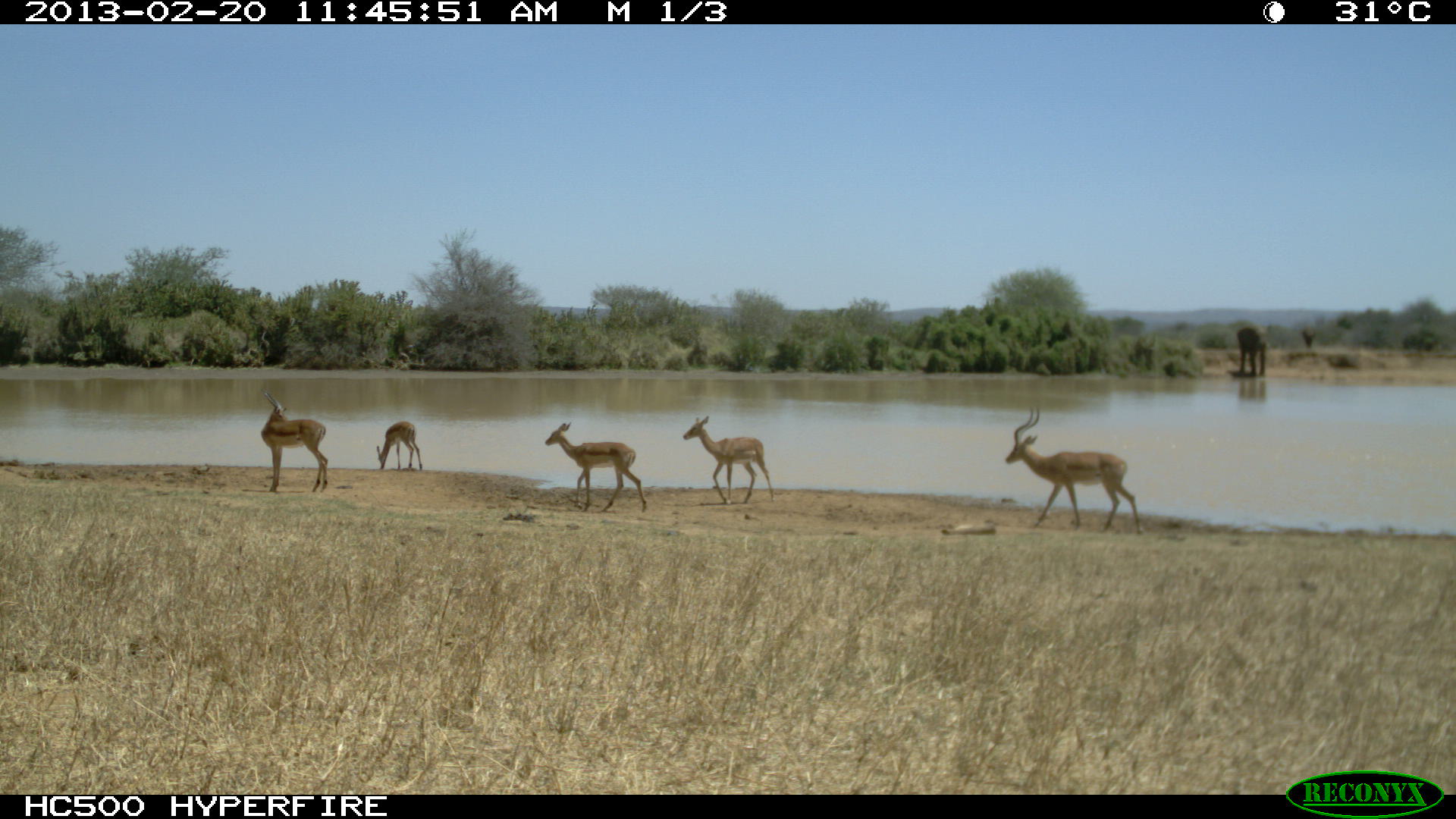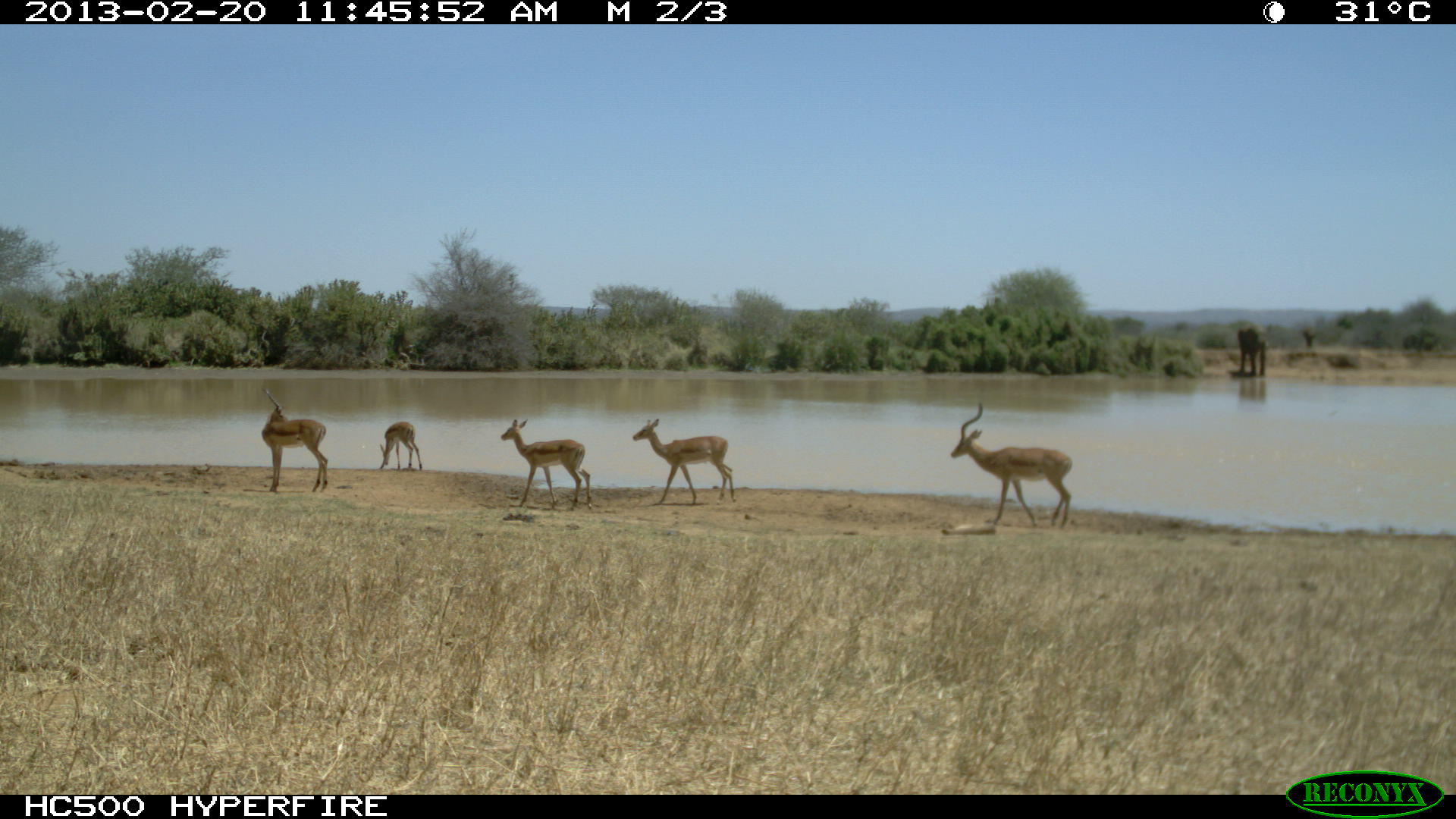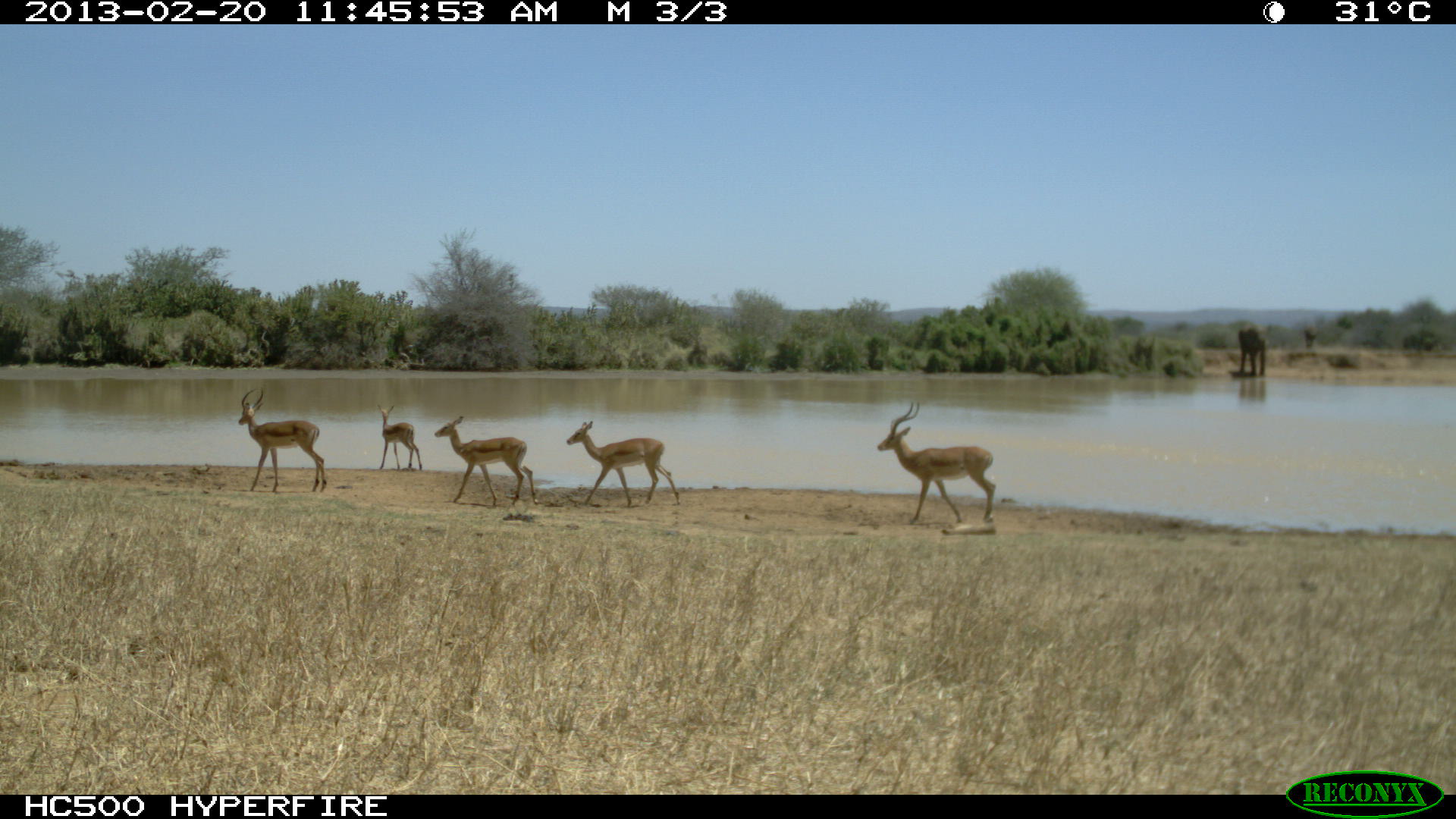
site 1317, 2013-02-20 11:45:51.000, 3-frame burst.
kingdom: Animalia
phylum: Chordata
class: Mammalia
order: Artiodactyla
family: Bovidae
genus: Aepyceros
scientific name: Aepyceros melampus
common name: impala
Aepyceros melampus (impala), count 4.